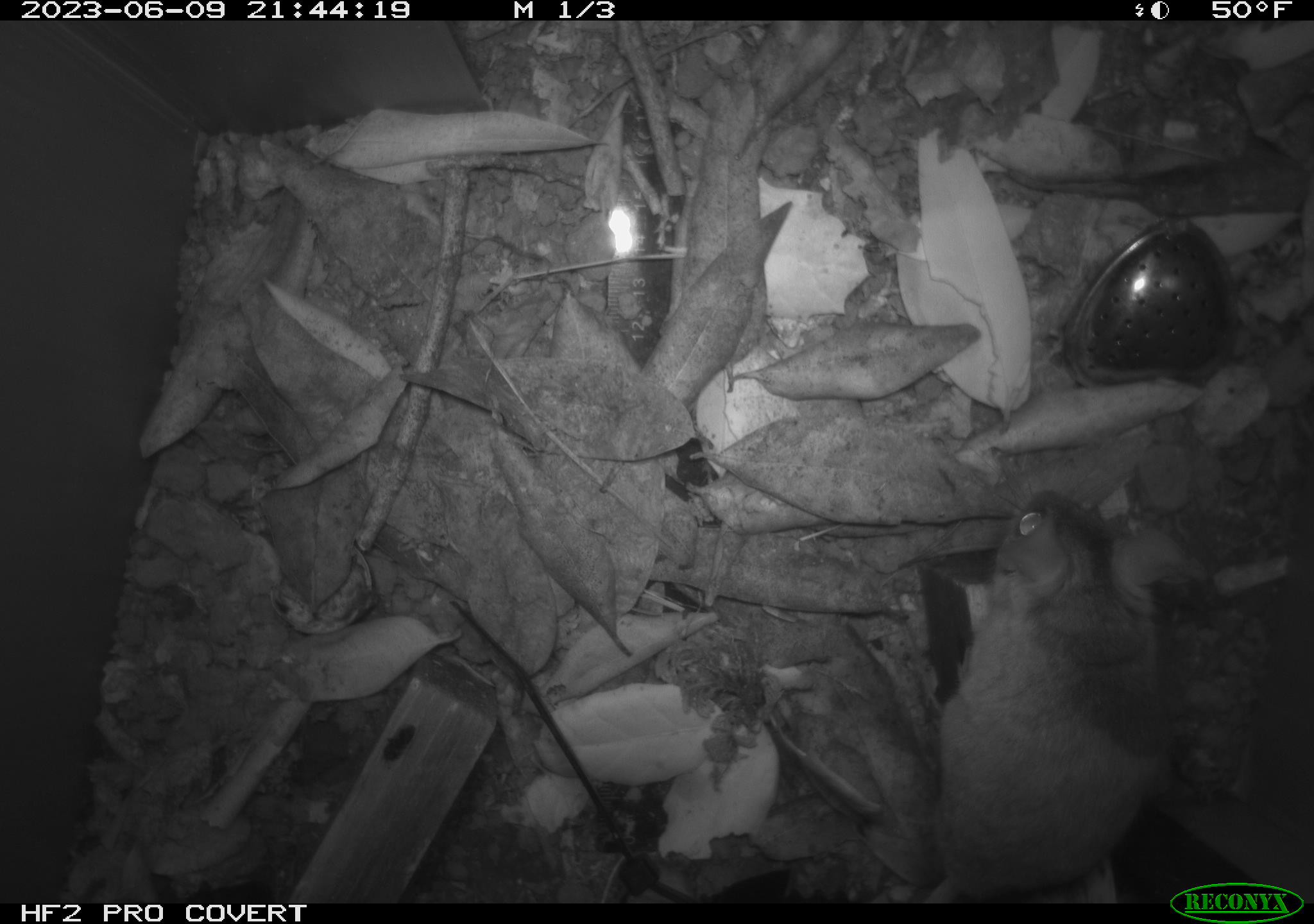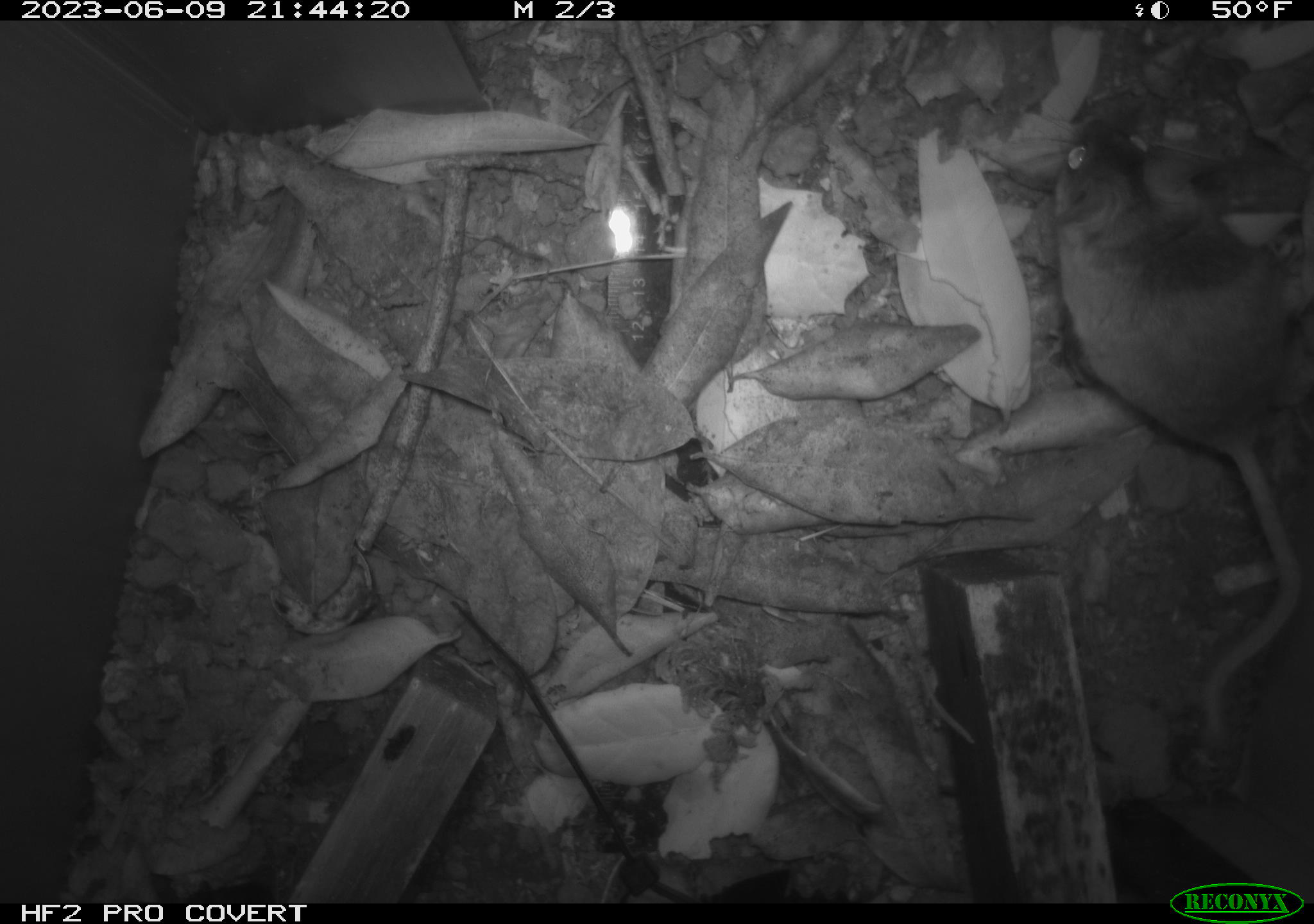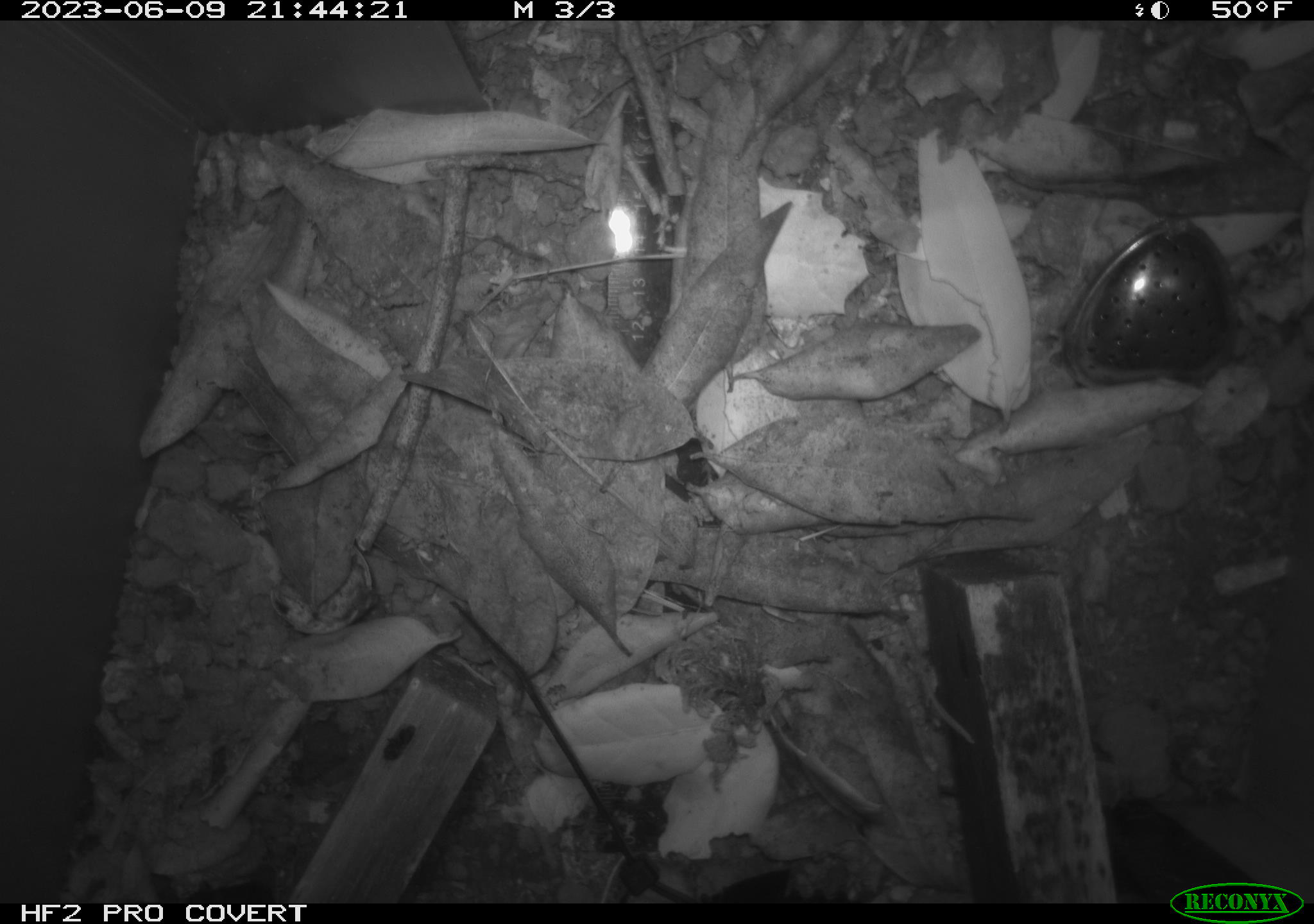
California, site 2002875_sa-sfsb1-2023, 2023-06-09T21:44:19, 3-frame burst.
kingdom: Animalia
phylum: Chordata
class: Mammalia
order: Rodentia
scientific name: Rodentia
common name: mouse species